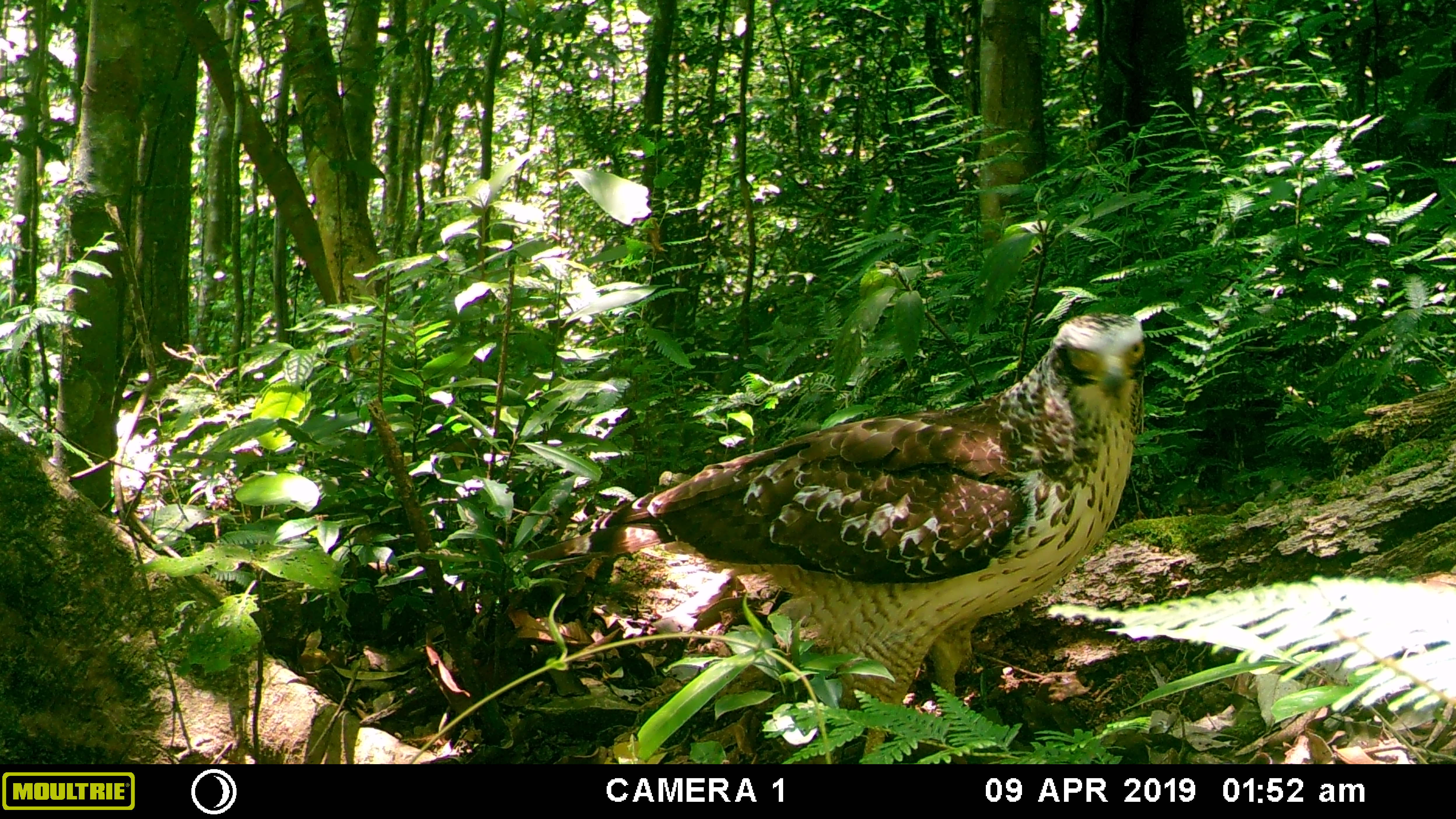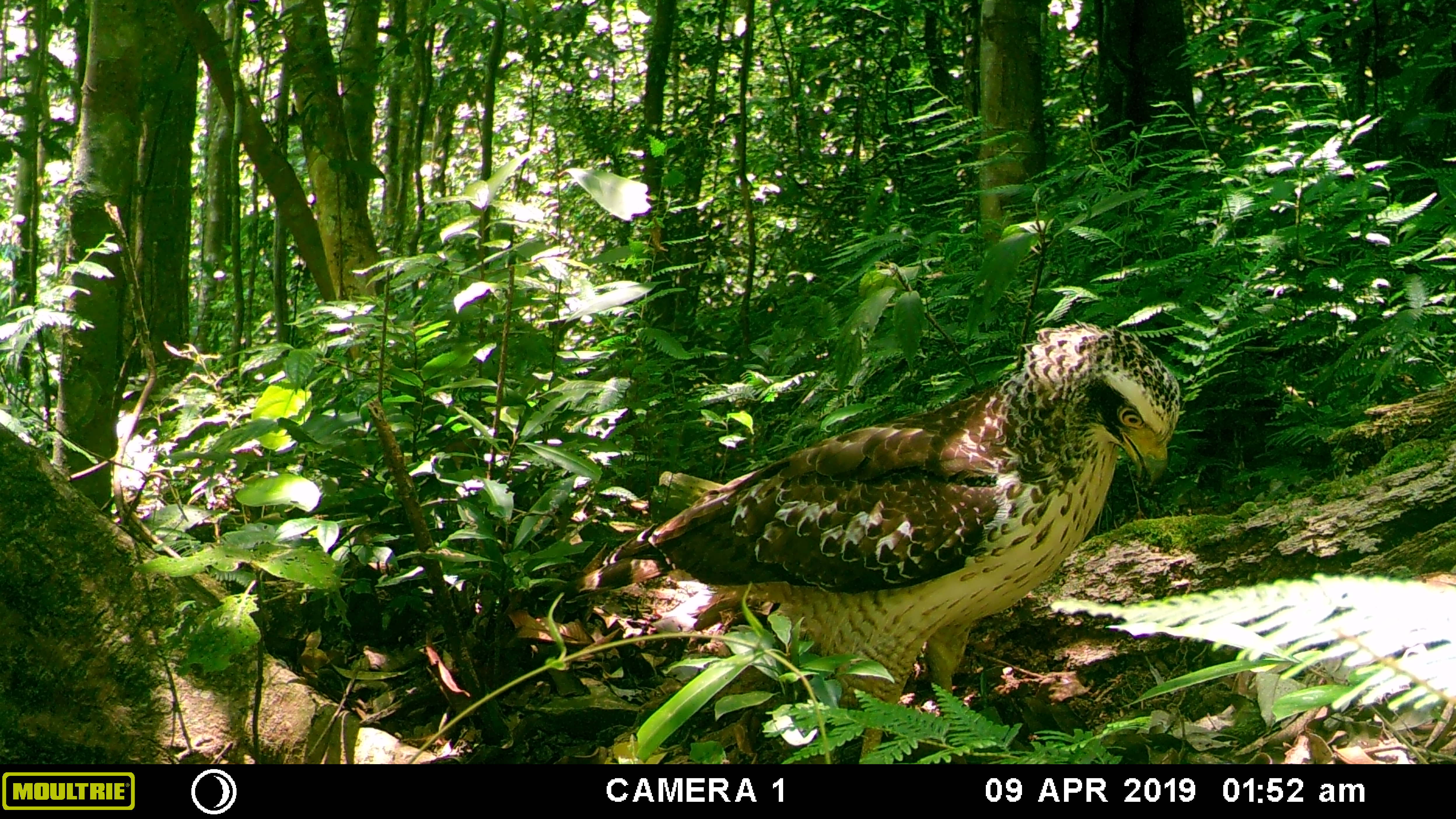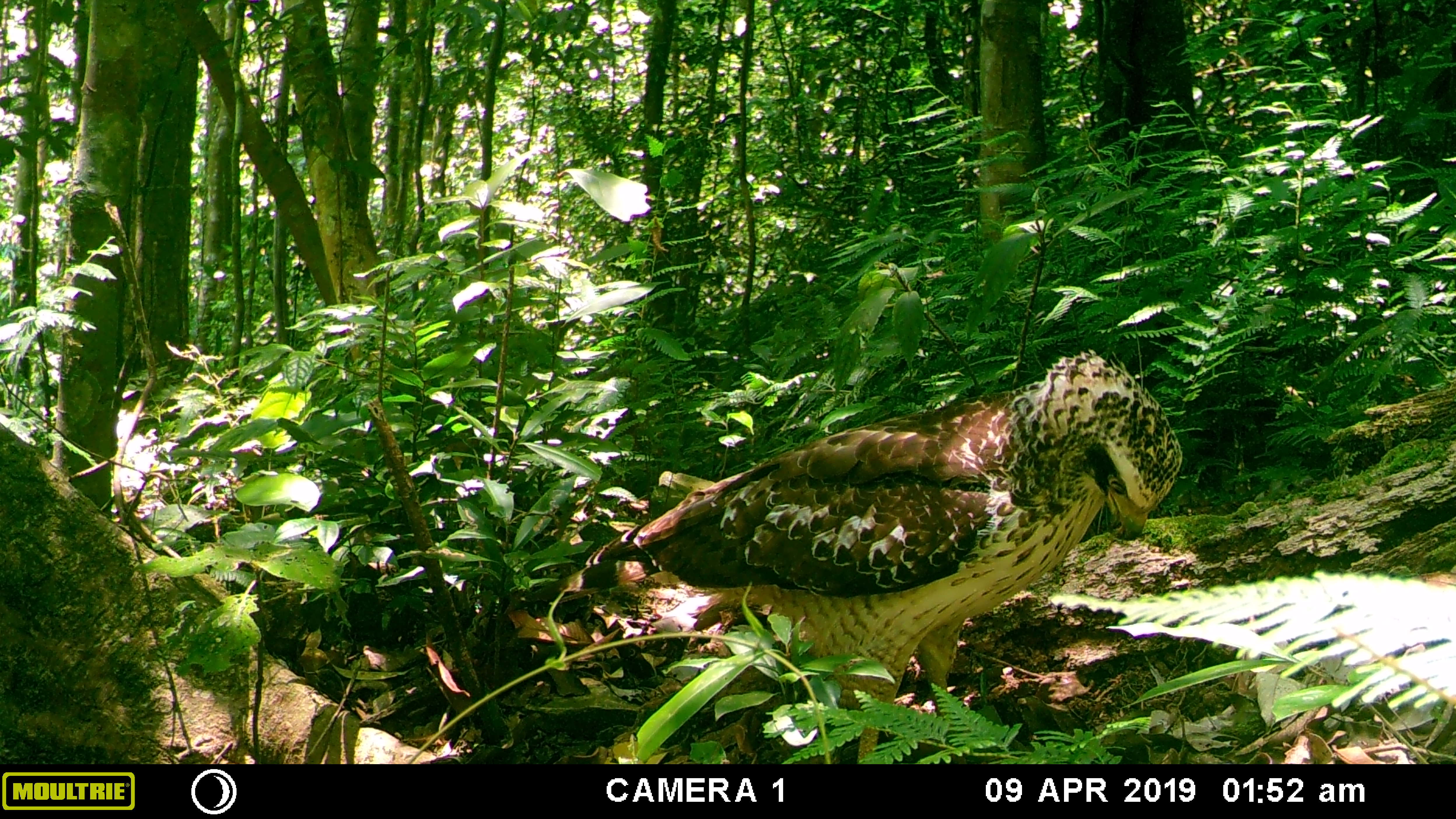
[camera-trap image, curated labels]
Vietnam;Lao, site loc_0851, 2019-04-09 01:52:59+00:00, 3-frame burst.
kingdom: Animalia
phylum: Chordata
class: Aves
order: Accipitriformes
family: Accipitridae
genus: Spilornis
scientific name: Spilornis cheela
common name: crested serpent eagle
Crested serpent eagle (Spilornis cheela). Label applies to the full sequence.